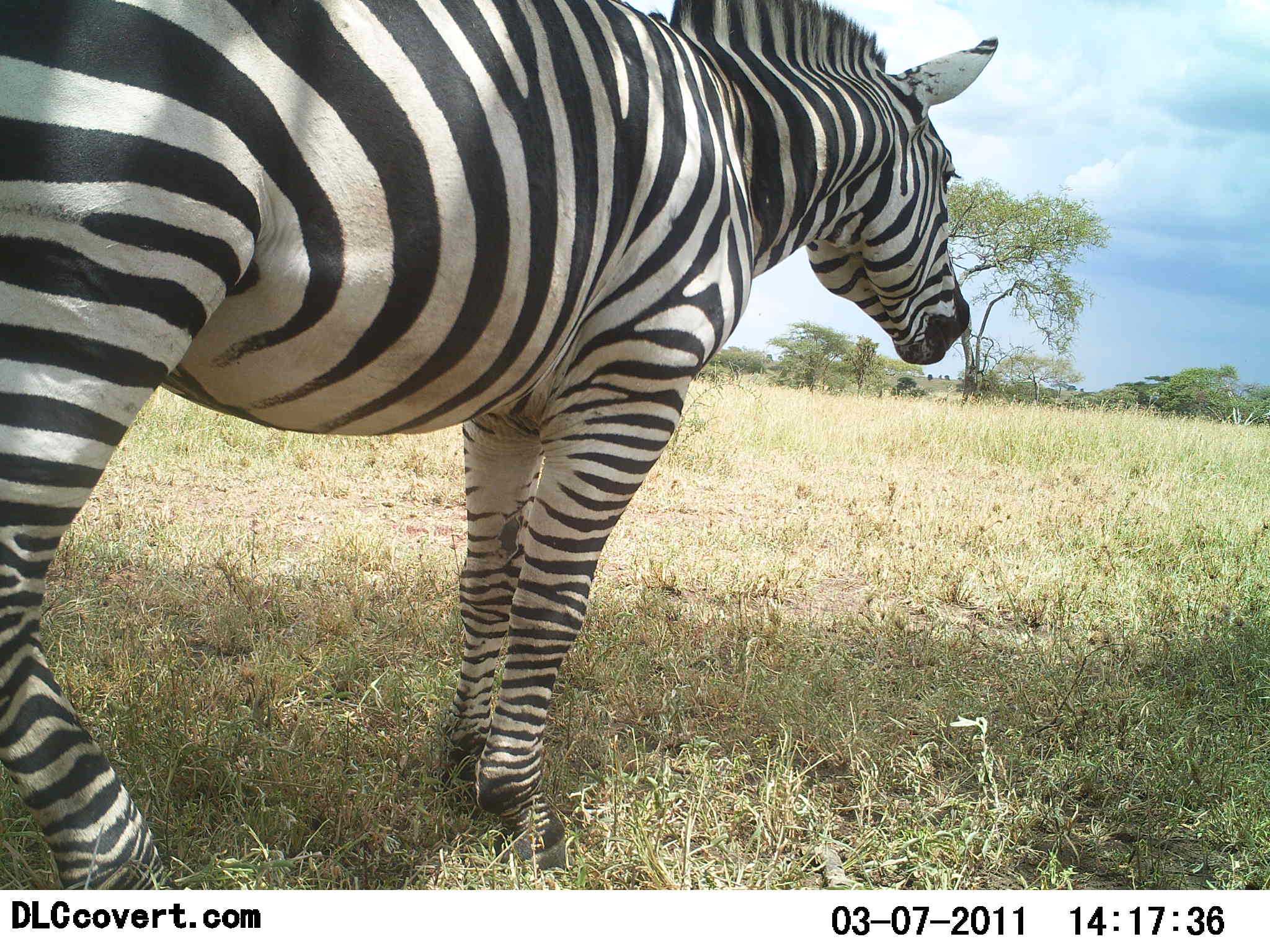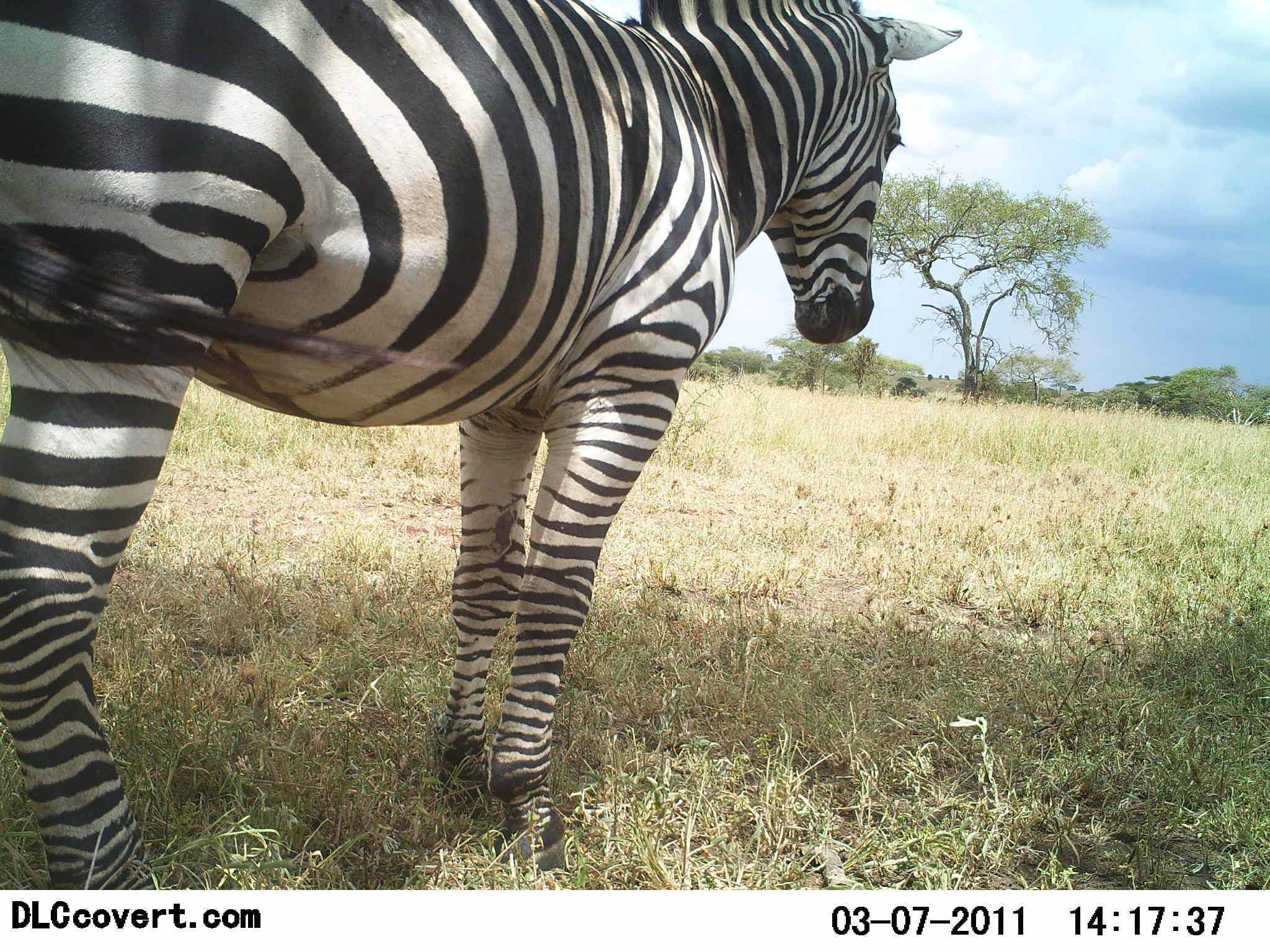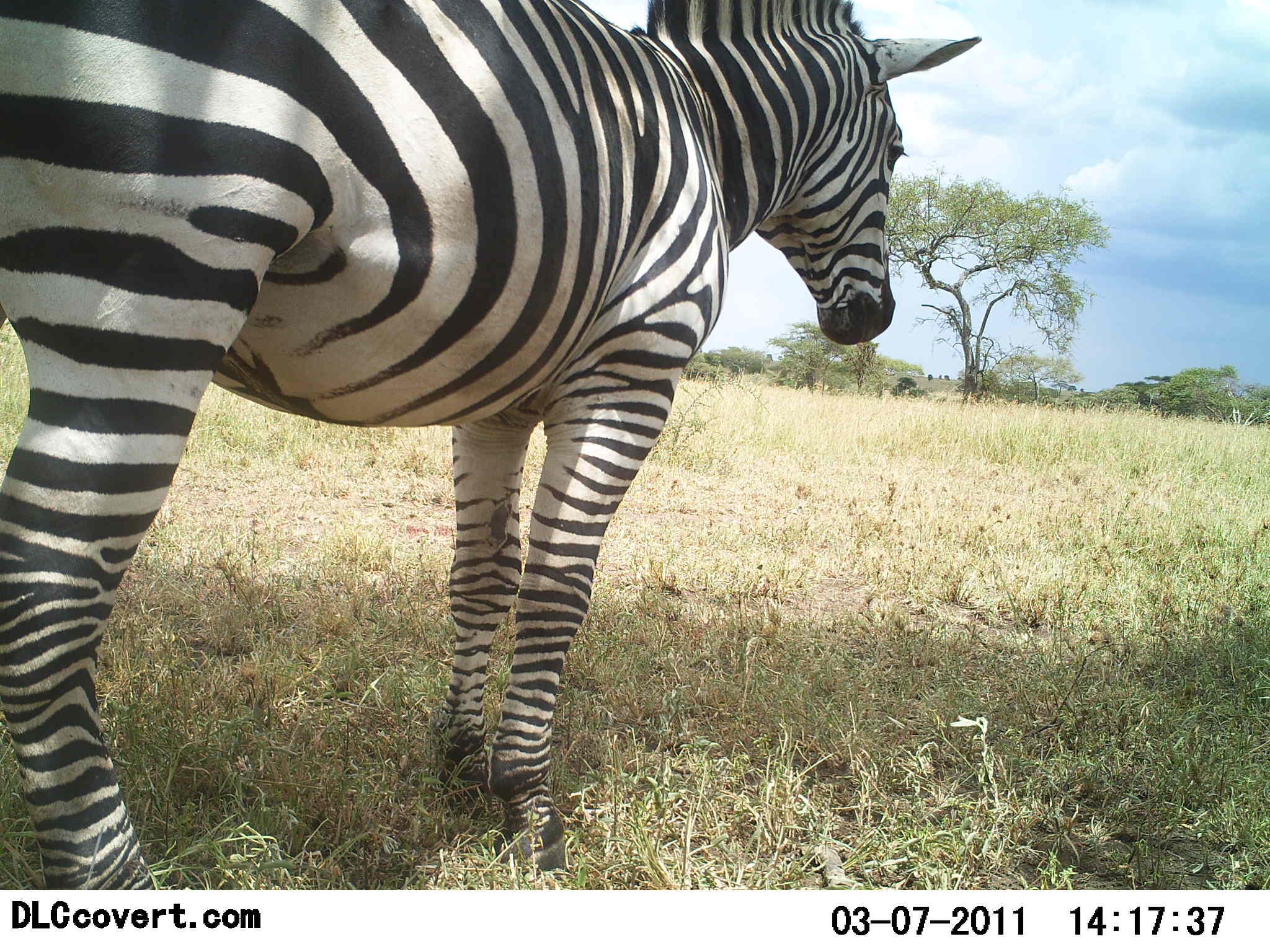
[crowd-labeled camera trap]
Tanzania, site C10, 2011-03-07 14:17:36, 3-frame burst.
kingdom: Animalia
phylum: Chordata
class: Mammalia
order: Perissodactyla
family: Equidae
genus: Equus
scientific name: Equus quagga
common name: plains zebra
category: zebra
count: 1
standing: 100%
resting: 0%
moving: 8%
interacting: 0%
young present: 0%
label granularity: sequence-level